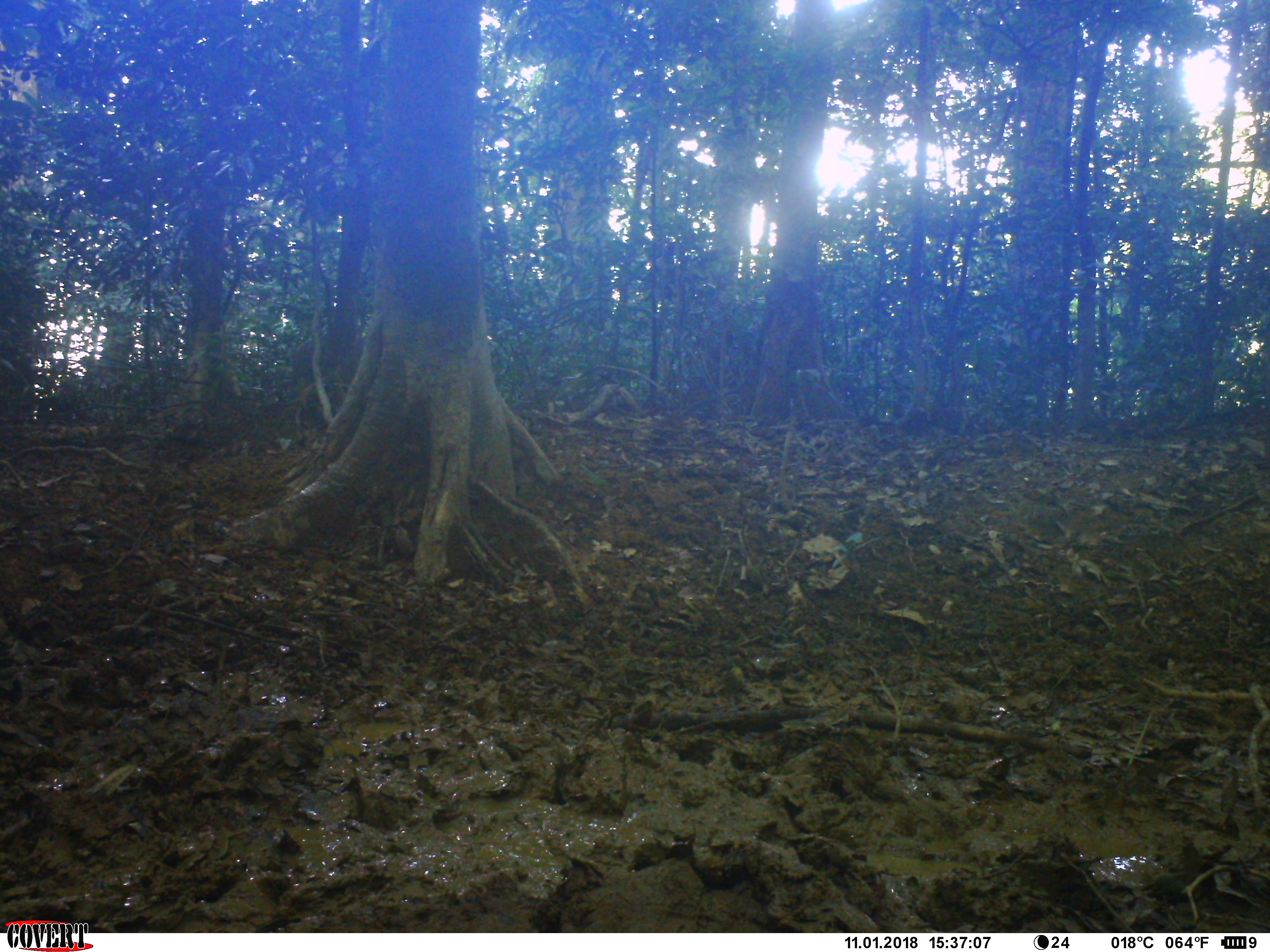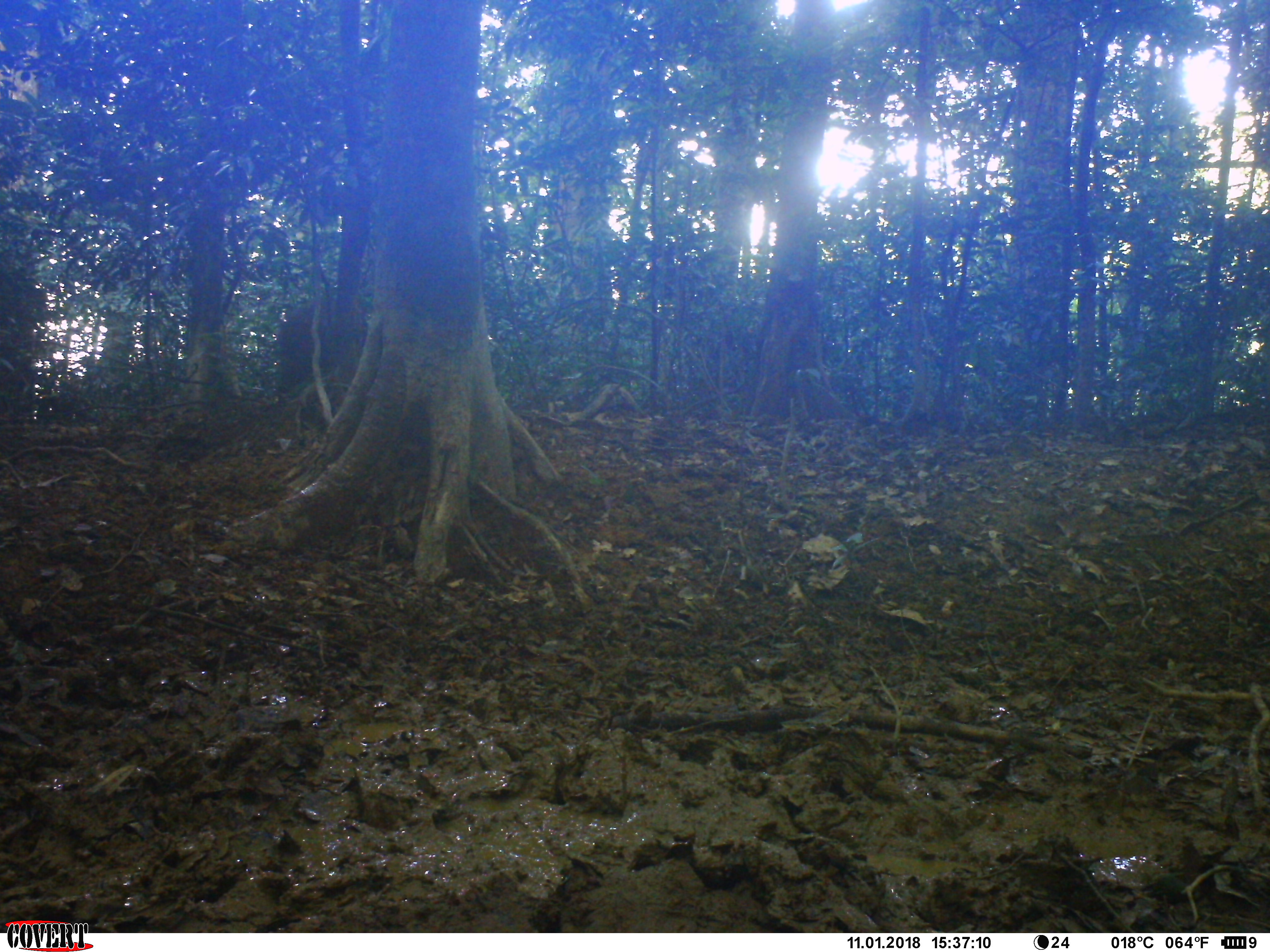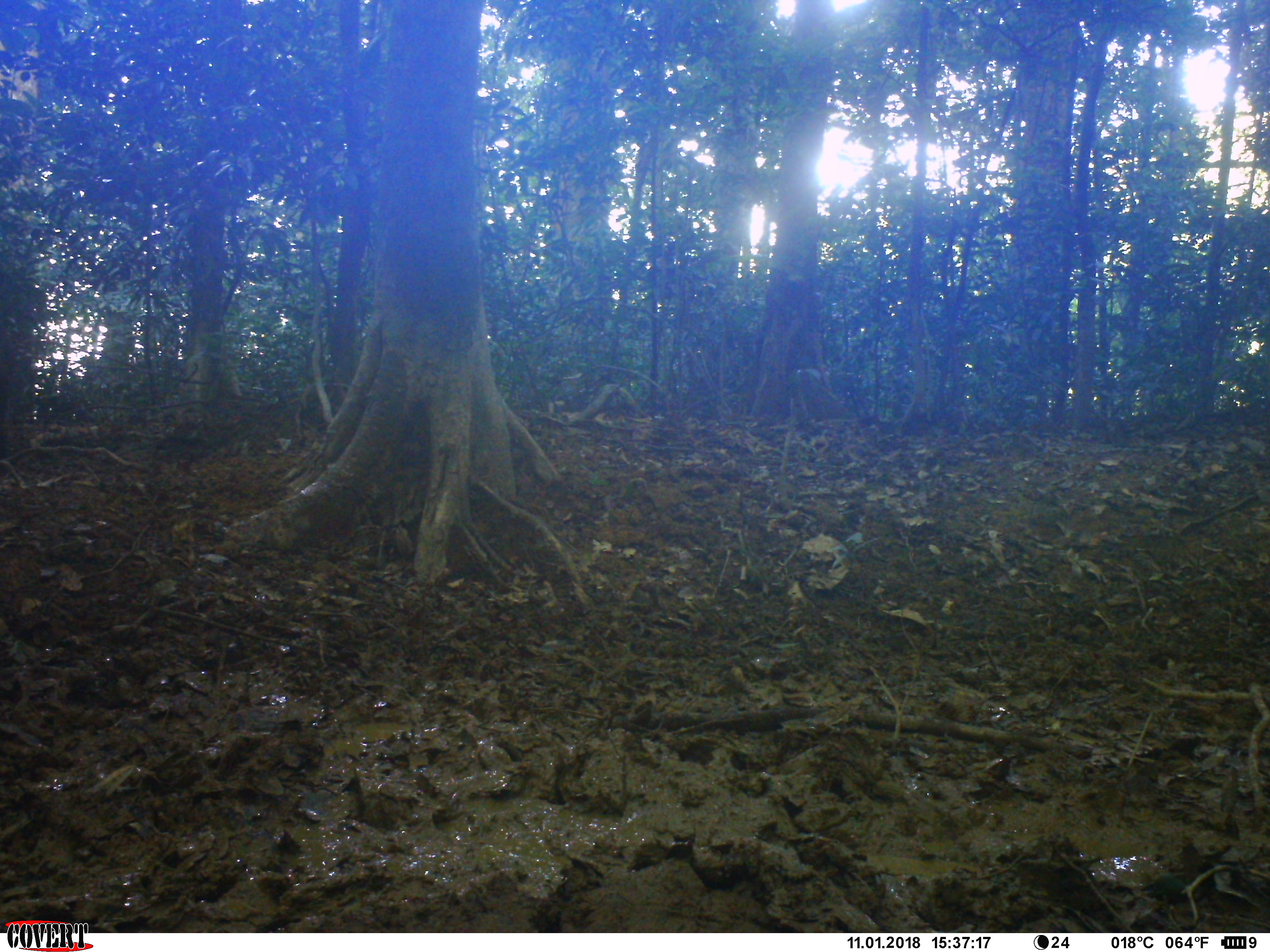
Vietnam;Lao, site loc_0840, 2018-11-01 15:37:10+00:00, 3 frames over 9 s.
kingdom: Animalia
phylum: Chordata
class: Mammalia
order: Artiodactyla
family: Suidae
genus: Sus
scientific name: Sus scrofa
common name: eurasian wild pig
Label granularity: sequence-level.